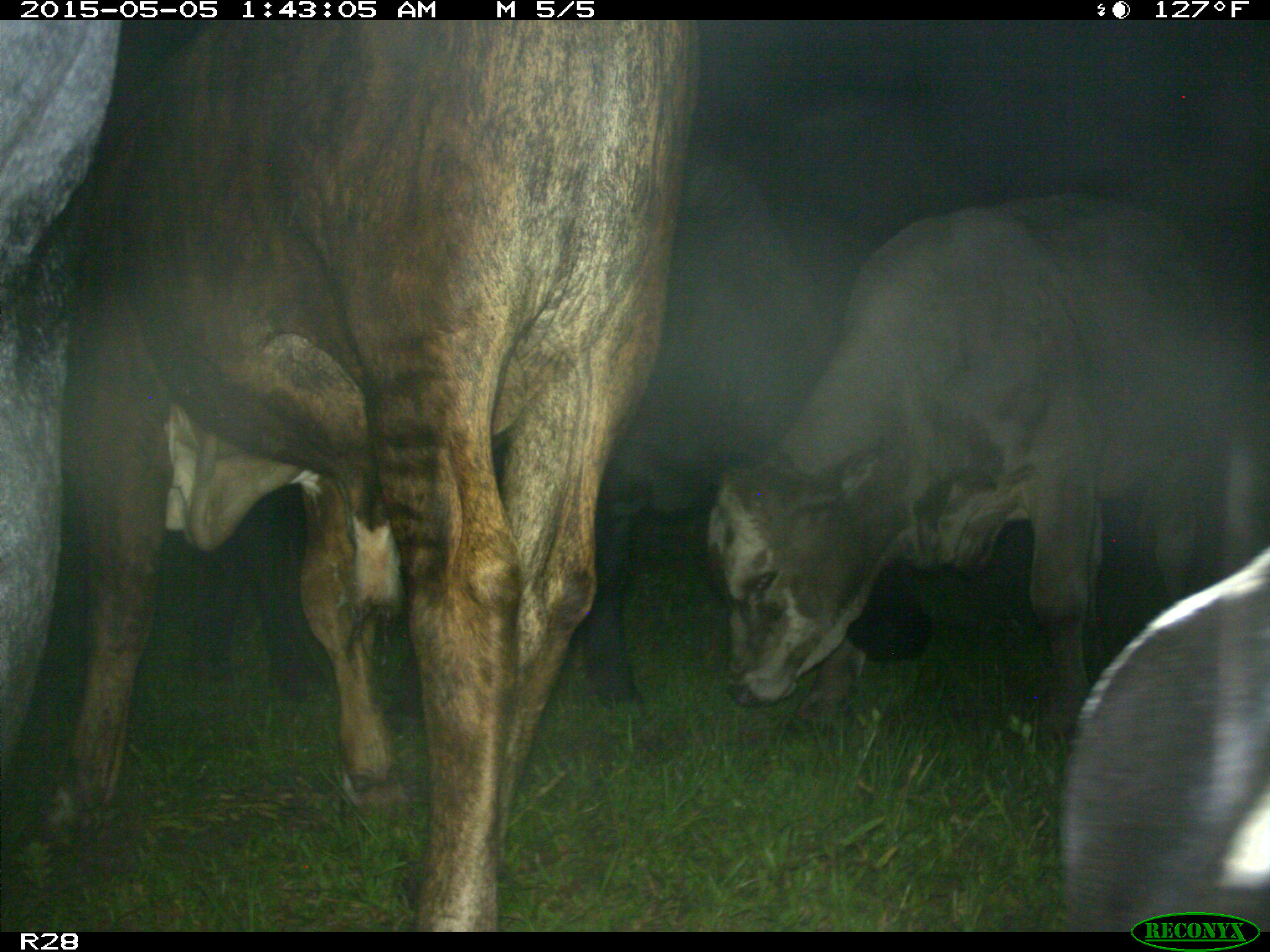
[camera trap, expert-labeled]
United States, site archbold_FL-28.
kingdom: Animalia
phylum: Chordata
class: Mammalia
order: Artiodactyla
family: Bovidae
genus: Bos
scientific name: Bos taurus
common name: domestic cow